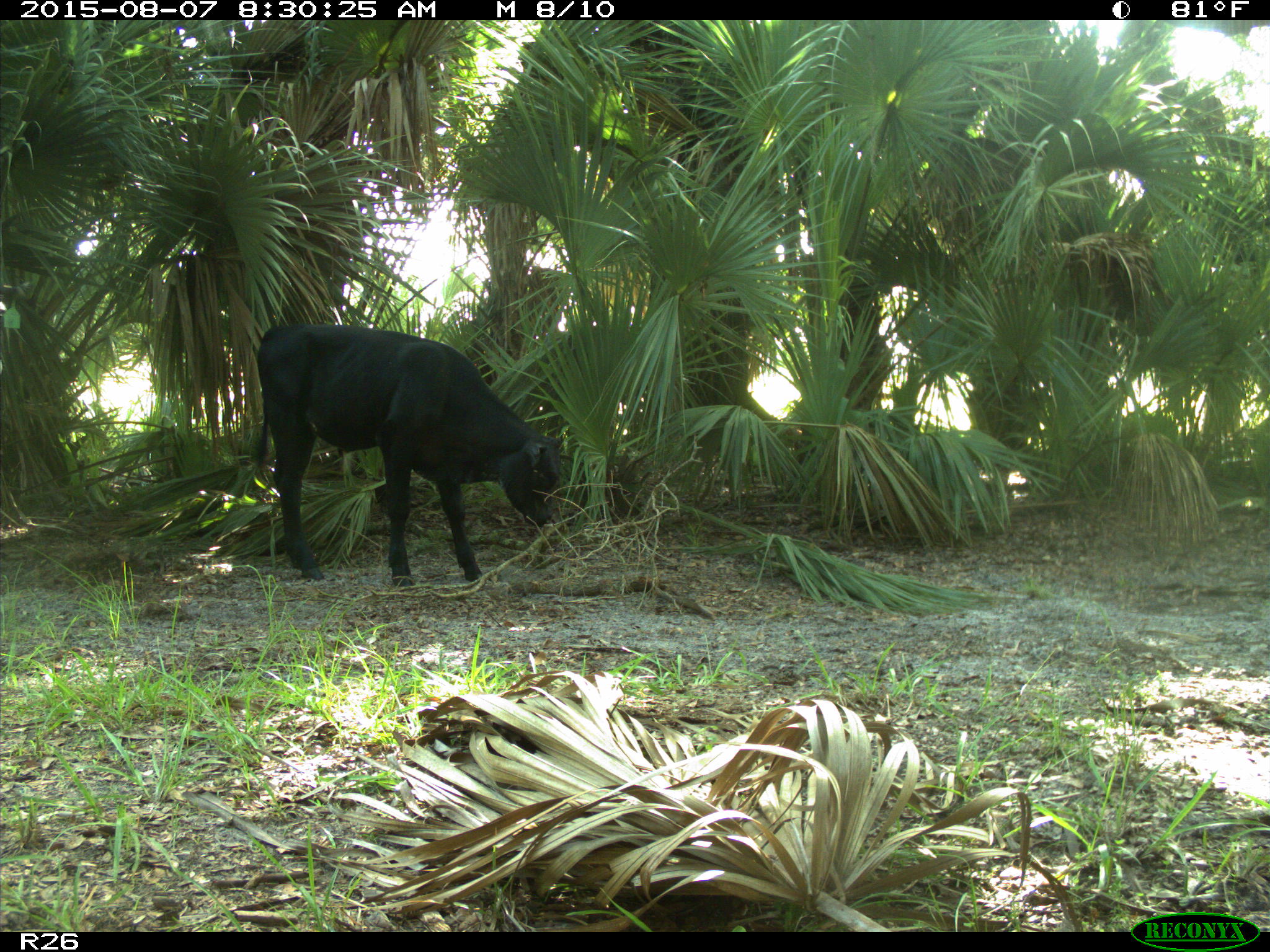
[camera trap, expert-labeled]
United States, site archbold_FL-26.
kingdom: Animalia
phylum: Chordata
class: Mammalia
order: Artiodactyla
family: Bovidae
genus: Bos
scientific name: Bos taurus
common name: domestic cow